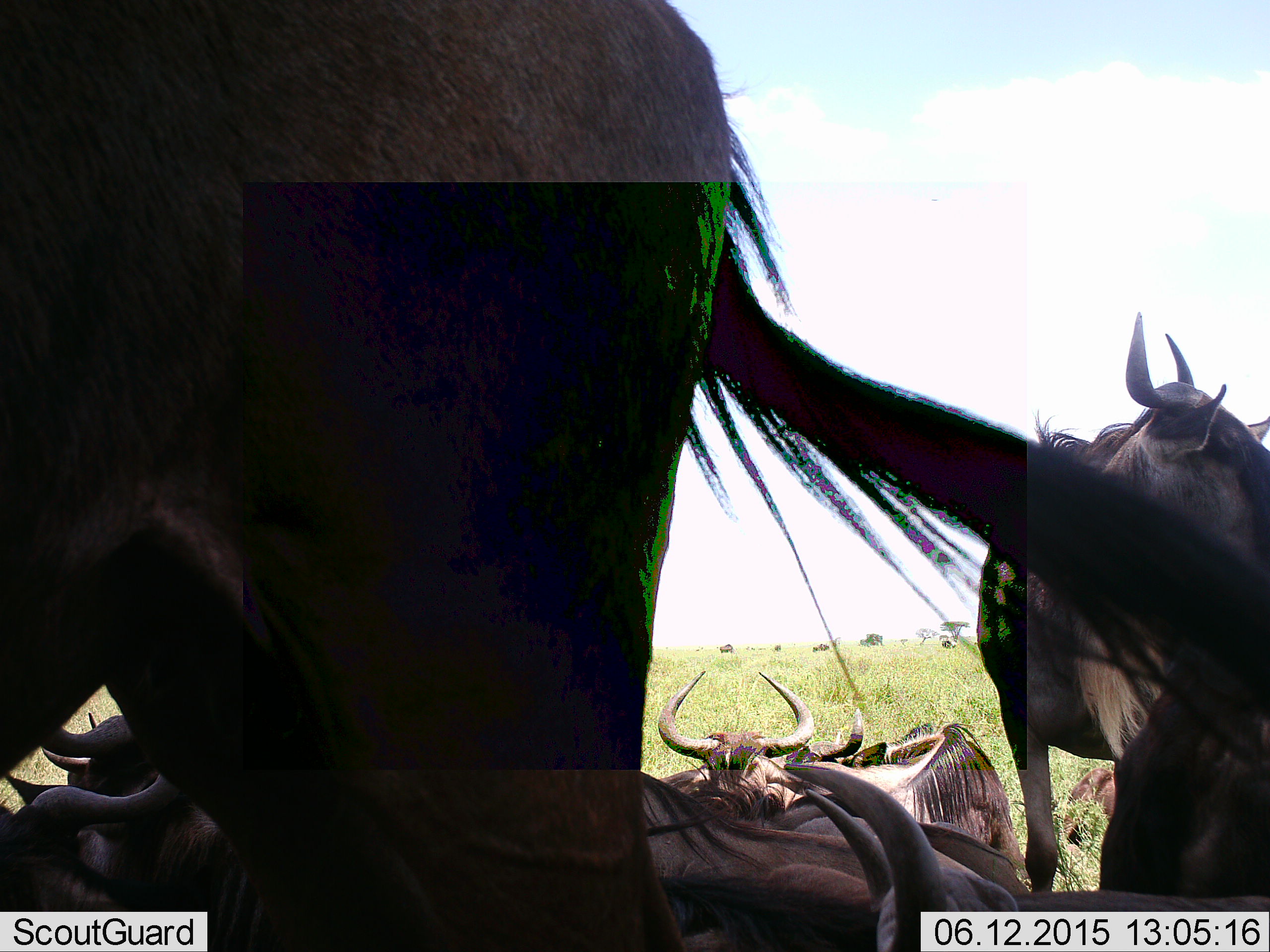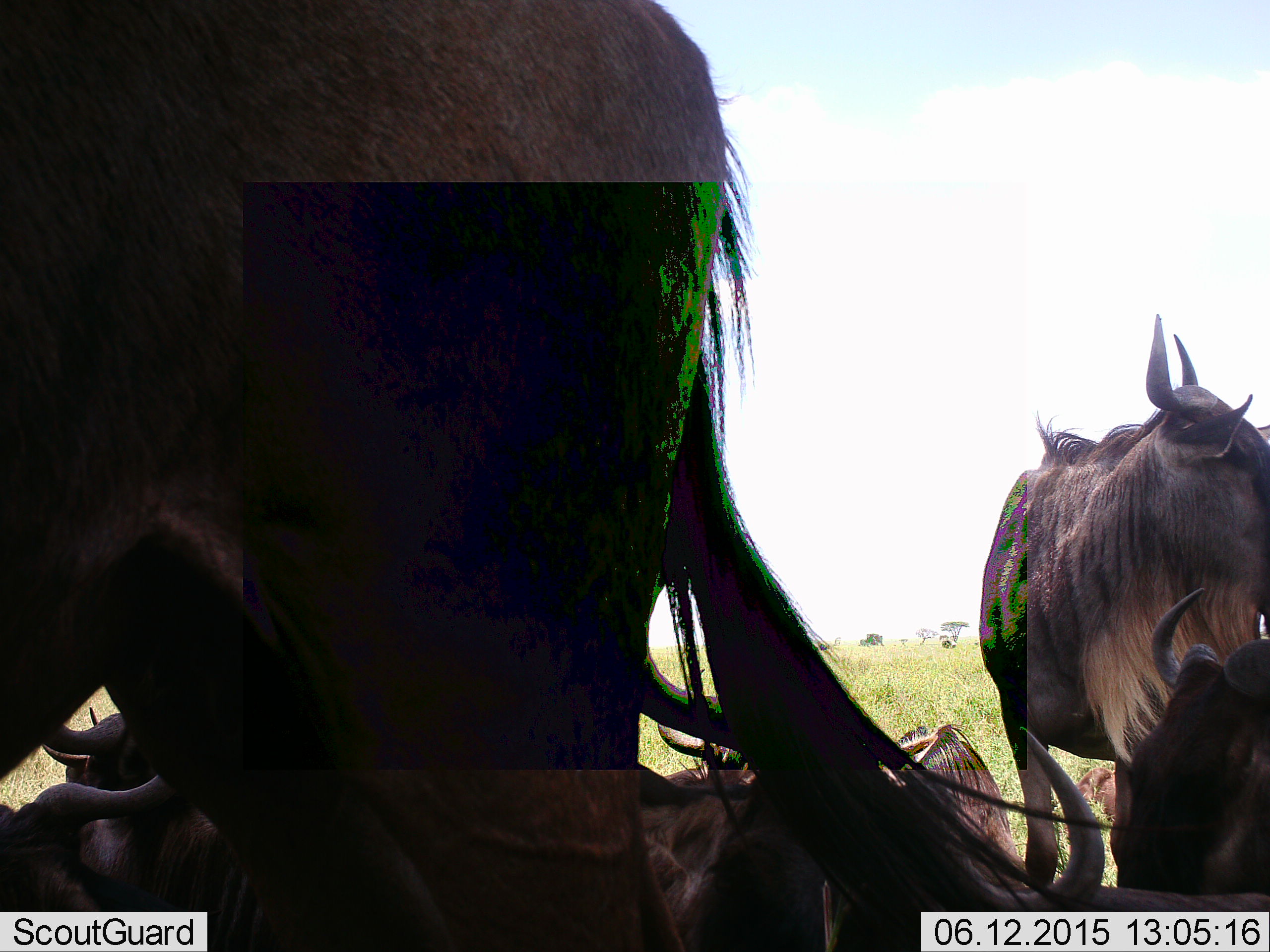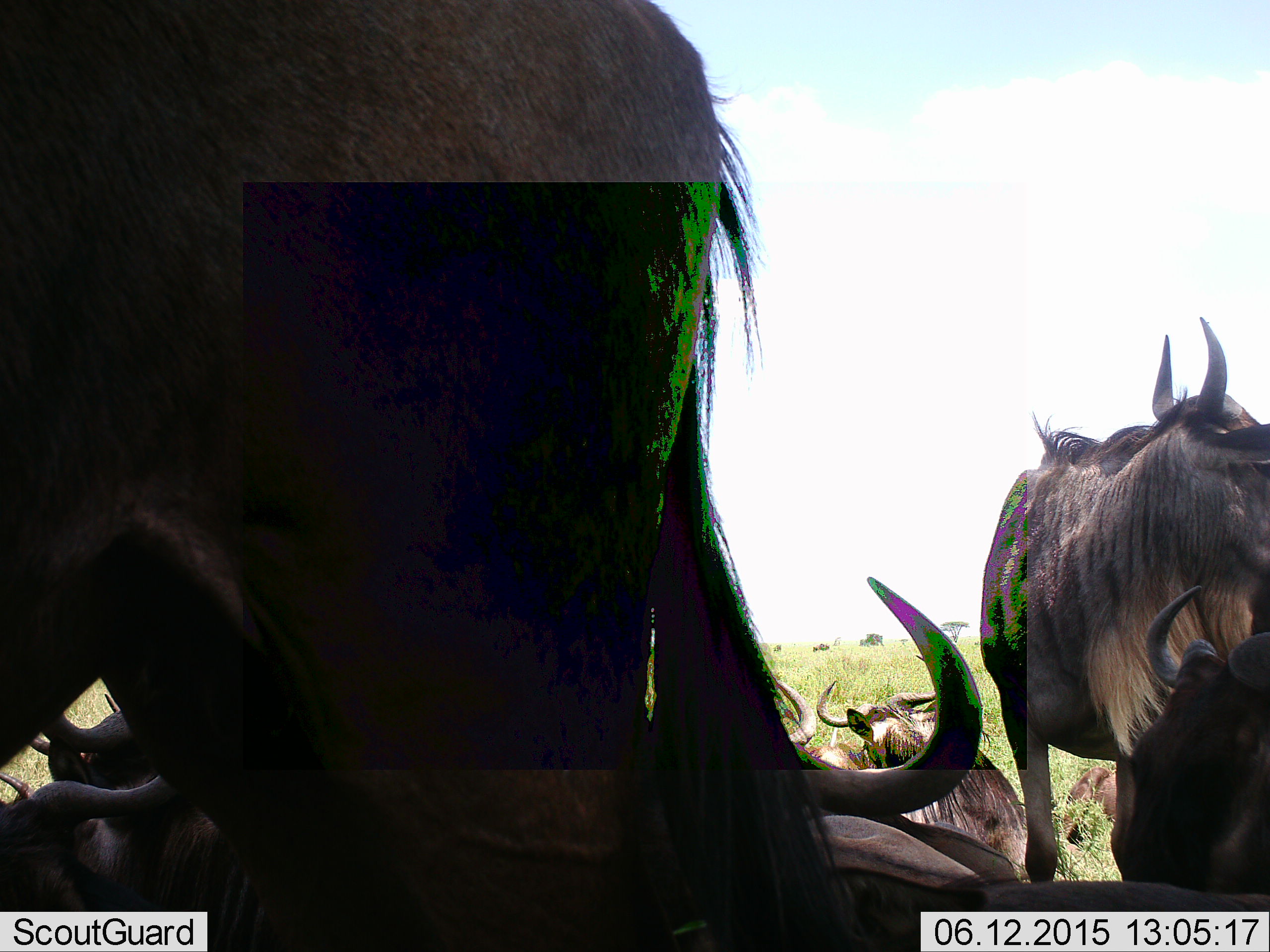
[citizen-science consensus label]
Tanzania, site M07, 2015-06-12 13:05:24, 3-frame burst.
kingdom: Animalia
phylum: Chordata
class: Mammalia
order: Artiodactyla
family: Bovidae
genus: Connochaetes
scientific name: Connochaetes taurinus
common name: blue wildebeest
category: wildebeest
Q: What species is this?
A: Wildebeest (blue wildebeest) (Connochaetes taurinus).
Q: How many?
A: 7.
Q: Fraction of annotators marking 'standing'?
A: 100%.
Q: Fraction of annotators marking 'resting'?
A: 80%.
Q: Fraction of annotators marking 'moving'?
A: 0%.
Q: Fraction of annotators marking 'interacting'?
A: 10%.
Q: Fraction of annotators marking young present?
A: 0%.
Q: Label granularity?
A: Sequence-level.